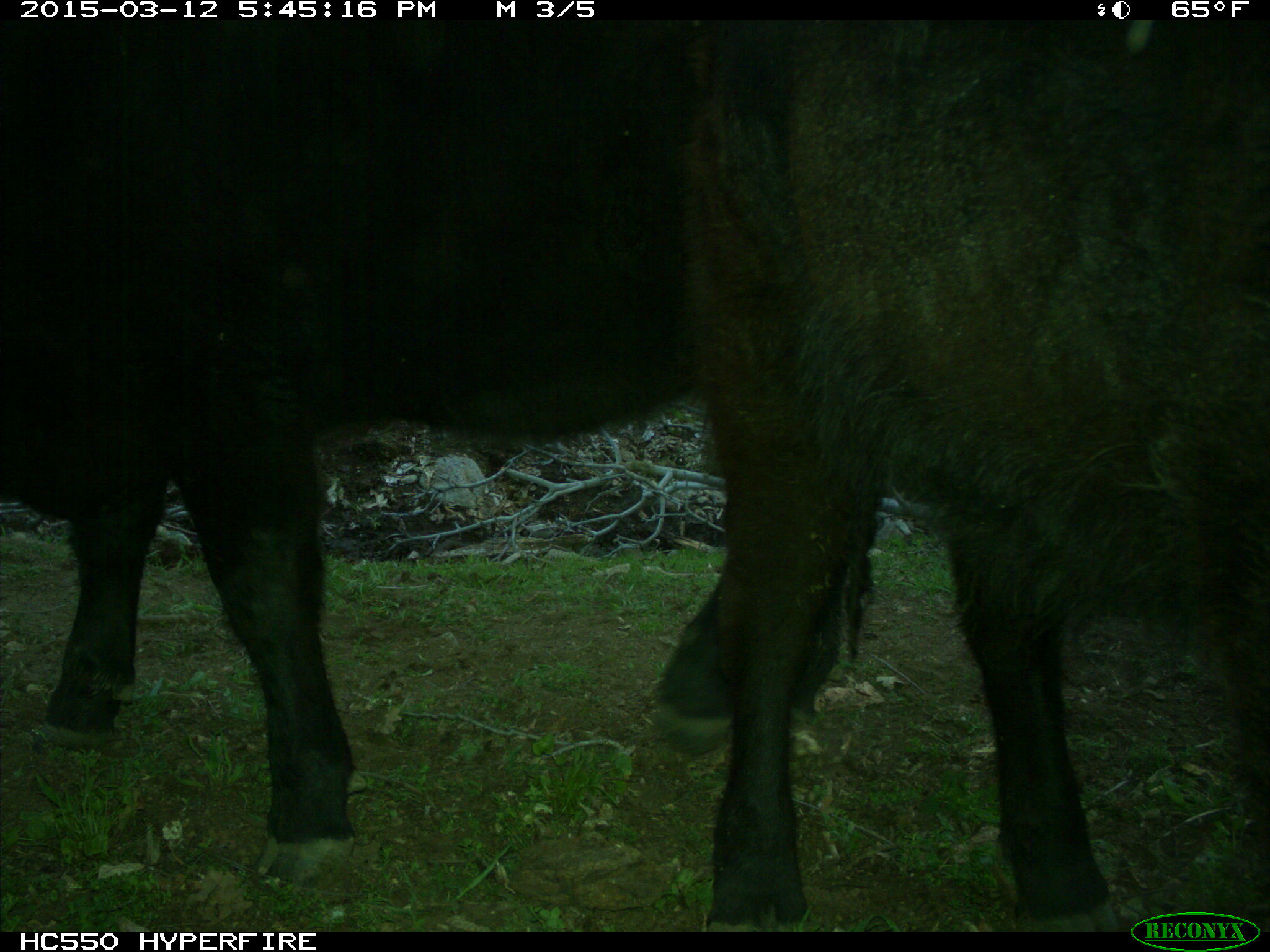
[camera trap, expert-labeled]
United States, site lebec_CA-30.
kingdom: Animalia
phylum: Chordata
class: Mammalia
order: Artiodactyla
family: Bovidae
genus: Bos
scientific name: Bos taurus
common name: domestic cow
Bos taurus (domestic cow).